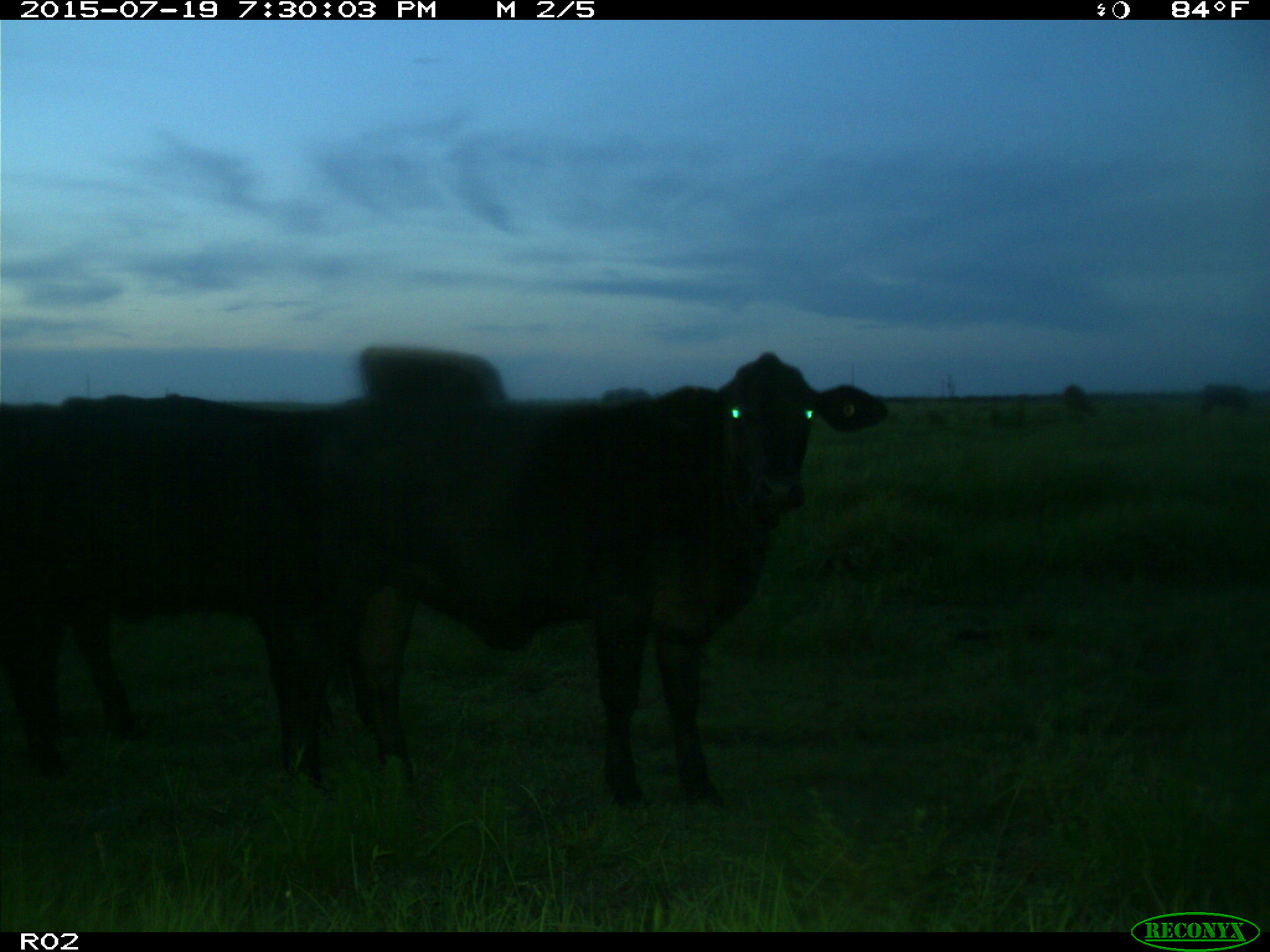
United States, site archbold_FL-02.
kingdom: Animalia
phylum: Chordata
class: Mammalia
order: Artiodactyla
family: Bovidae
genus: Bos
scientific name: Bos taurus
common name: domestic cow